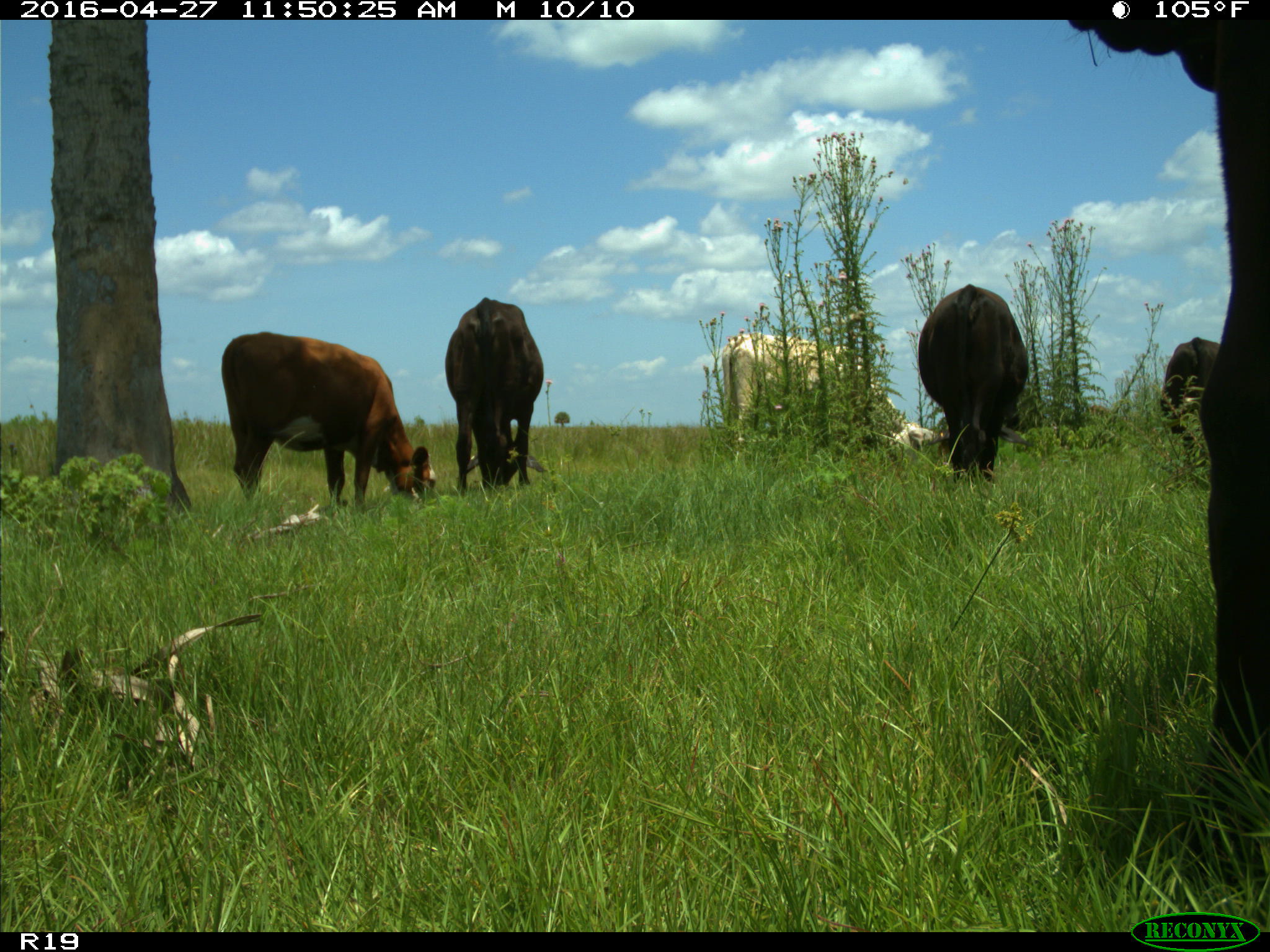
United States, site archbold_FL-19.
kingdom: Animalia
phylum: Chordata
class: Mammalia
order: Artiodactyla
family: Bovidae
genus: Bos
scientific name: Bos taurus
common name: domestic cow